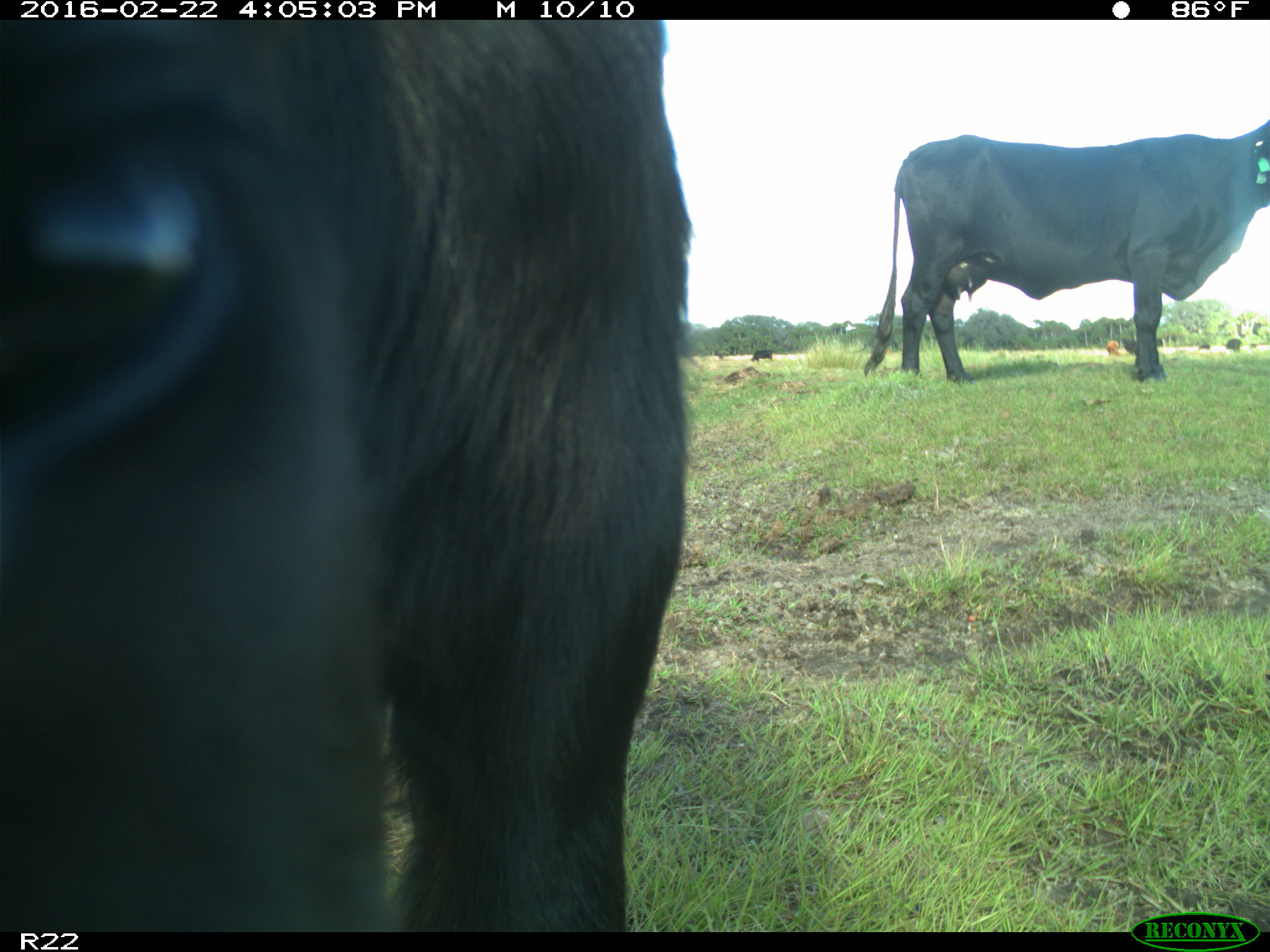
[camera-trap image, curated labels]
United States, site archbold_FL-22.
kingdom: Animalia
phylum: Chordata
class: Mammalia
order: Artiodactyla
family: Bovidae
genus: Bos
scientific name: Bos taurus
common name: domestic cow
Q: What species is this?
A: Bos taurus (domestic cow).